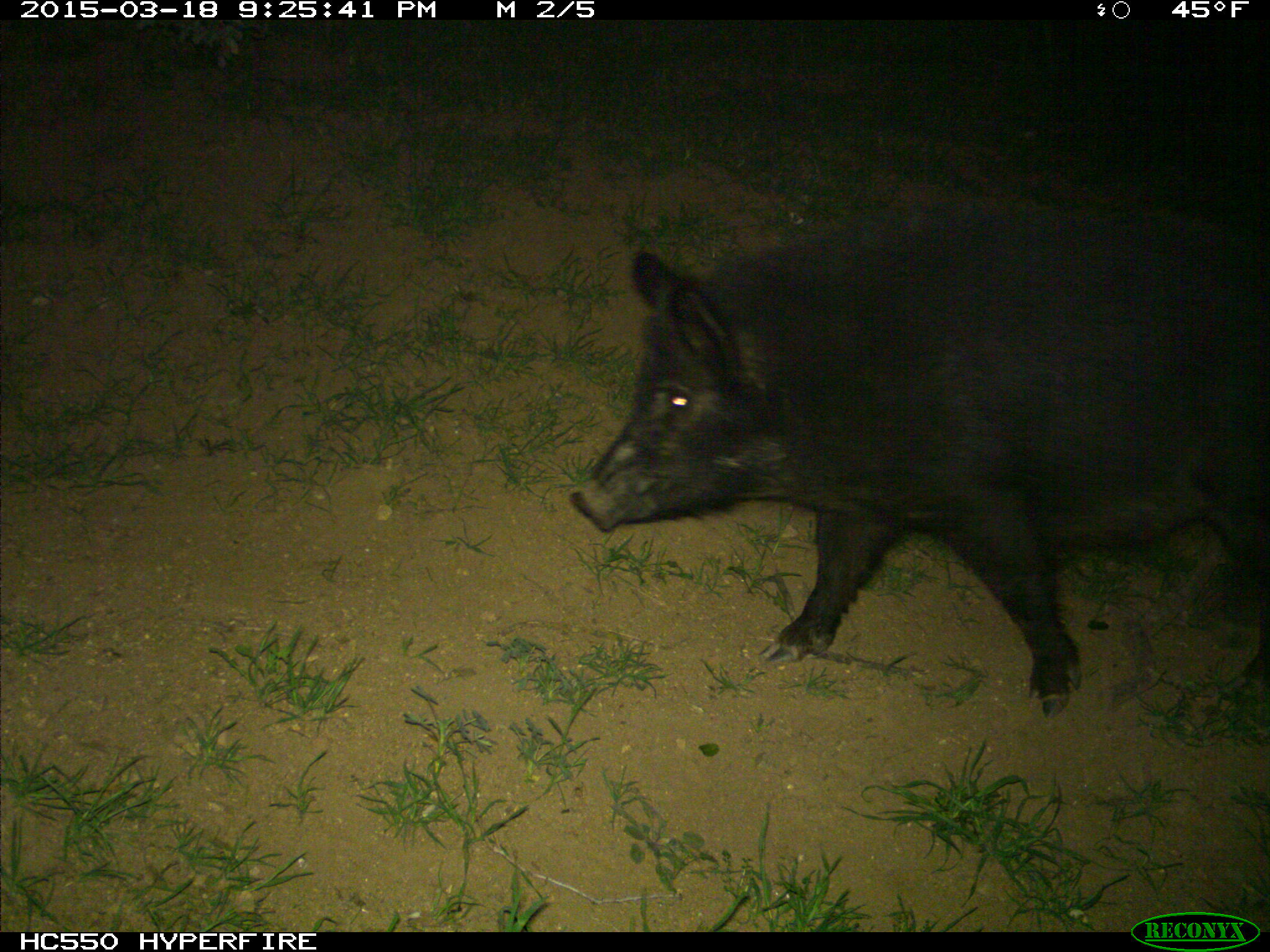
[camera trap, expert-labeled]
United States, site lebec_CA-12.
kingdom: Animalia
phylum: Chordata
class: Mammalia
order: Artiodactyla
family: Suidae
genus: Sus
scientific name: Sus scrofa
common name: wild boar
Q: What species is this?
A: Sus scrofa (wild boar).